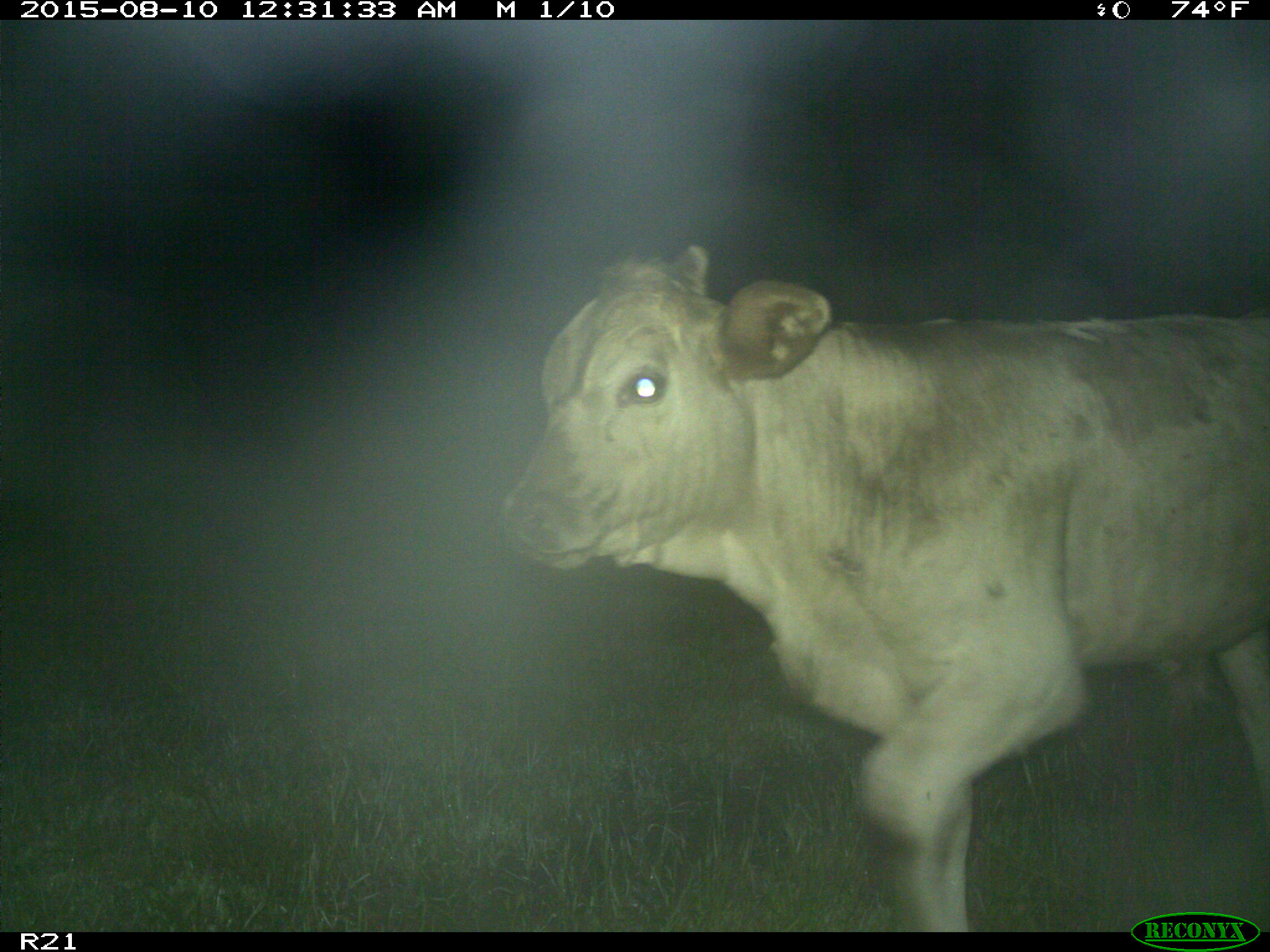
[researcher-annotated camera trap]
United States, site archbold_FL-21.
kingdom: Animalia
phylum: Chordata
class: Mammalia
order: Artiodactyla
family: Bovidae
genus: Bos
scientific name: Bos taurus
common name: domestic cow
Bos taurus (domestic cow).